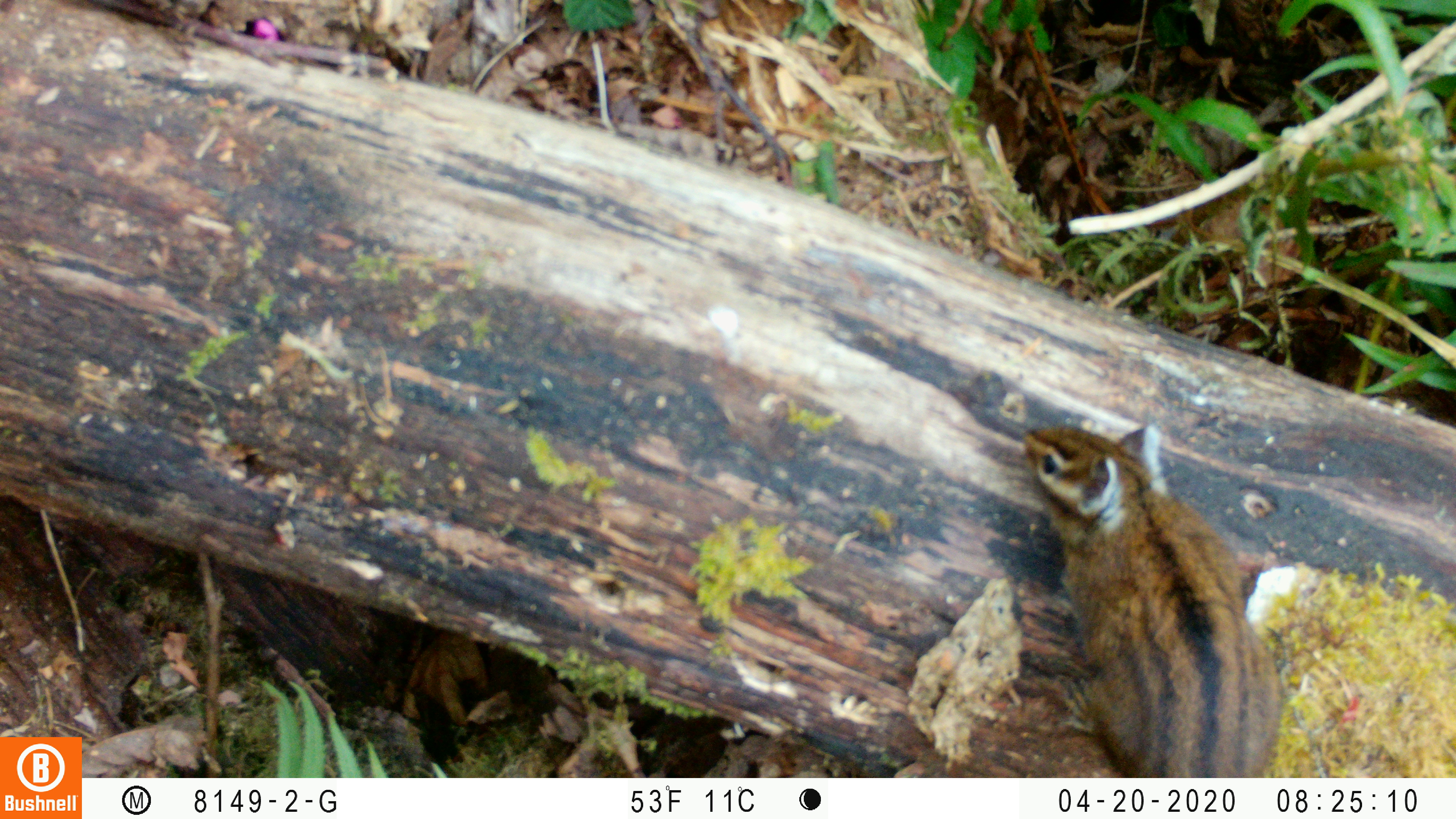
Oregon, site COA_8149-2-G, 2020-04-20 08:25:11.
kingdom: Animalia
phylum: Chordata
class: Mammalia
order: Rodentia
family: Sciuridae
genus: Neotamias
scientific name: Neotamias townsendii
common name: townsend's chipmunk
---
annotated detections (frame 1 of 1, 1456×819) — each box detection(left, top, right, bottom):
townsend's chipmunk: detection(1018, 410, 1290, 776)